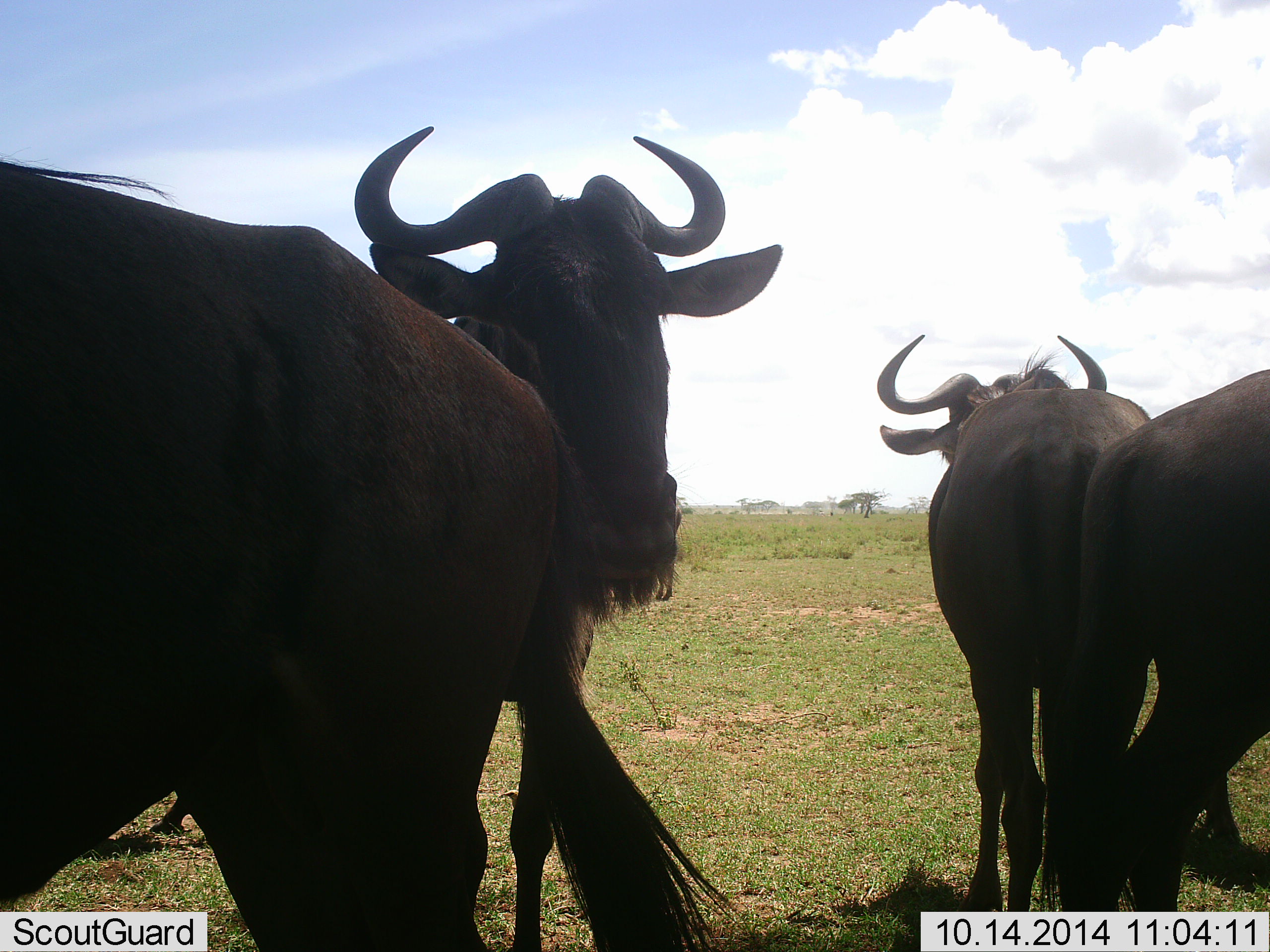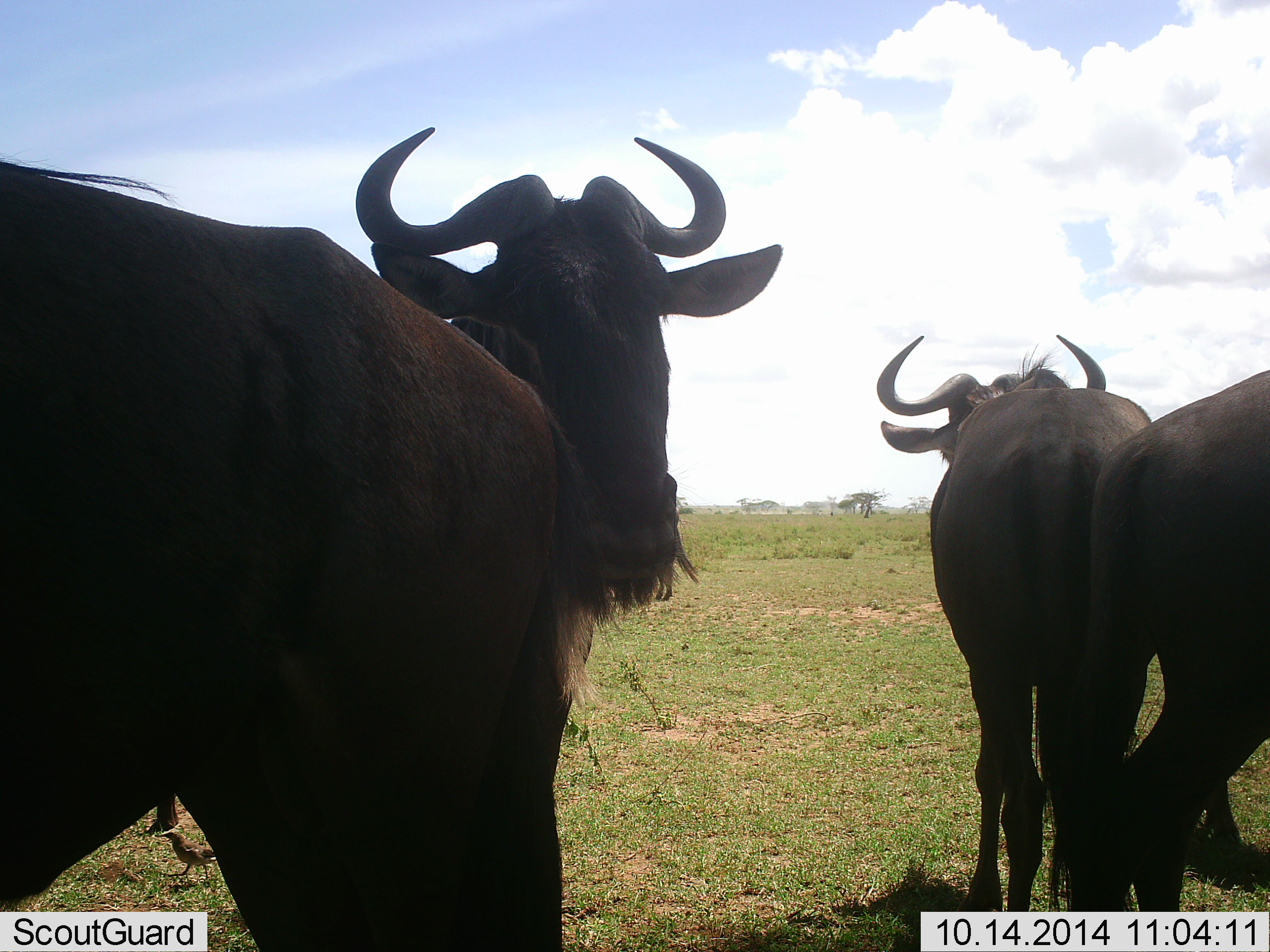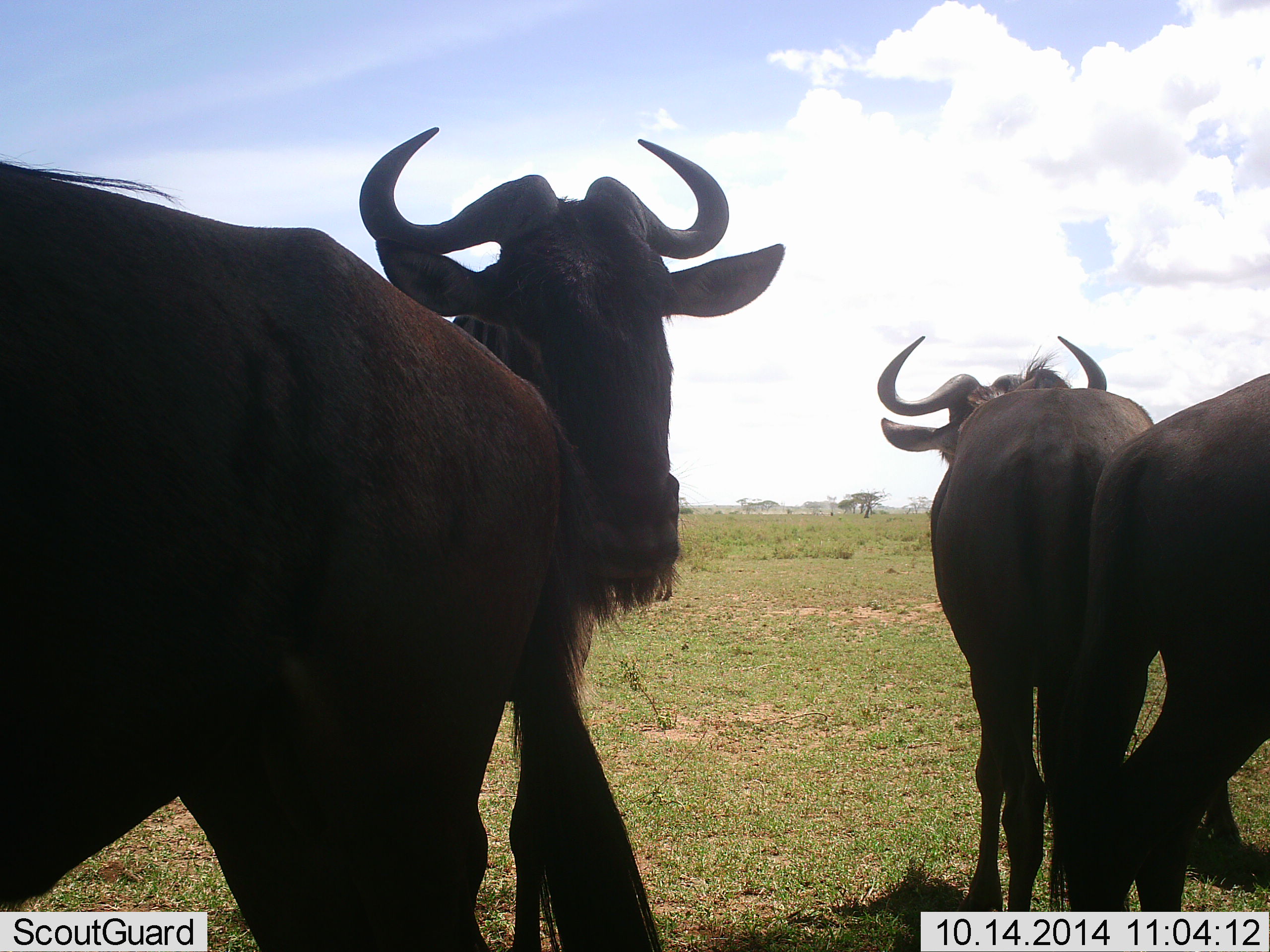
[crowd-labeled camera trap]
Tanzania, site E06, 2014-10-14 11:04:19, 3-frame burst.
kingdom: Animalia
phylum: Chordata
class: Mammalia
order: Artiodactyla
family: Bovidae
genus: Connochaetes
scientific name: Connochaetes taurinus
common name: blue wildebeest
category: wildebeest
Wildebeest (blue wildebeest) (Connochaetes taurinus), count 4. Behavior (volunteer vote fractions): standing 77%, resting 15%, moving 23%, interacting 23%. Young present (vote fraction): 0%. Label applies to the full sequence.